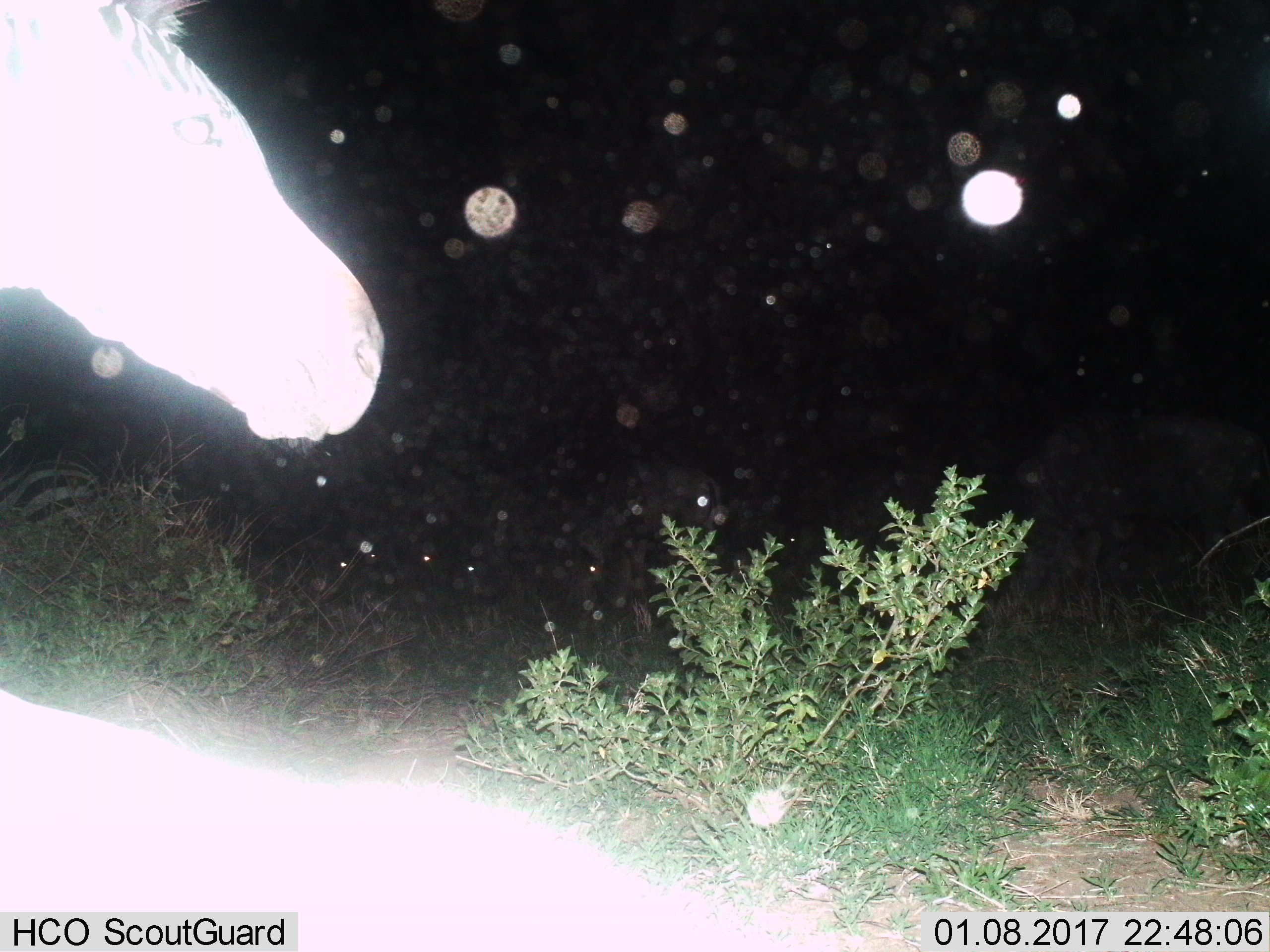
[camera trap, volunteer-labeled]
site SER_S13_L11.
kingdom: Animalia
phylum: Chordata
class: Mammalia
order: Perissodactyla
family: Equidae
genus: Equus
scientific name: Equus quagga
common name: plains zebra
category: zebraplains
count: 1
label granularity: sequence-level